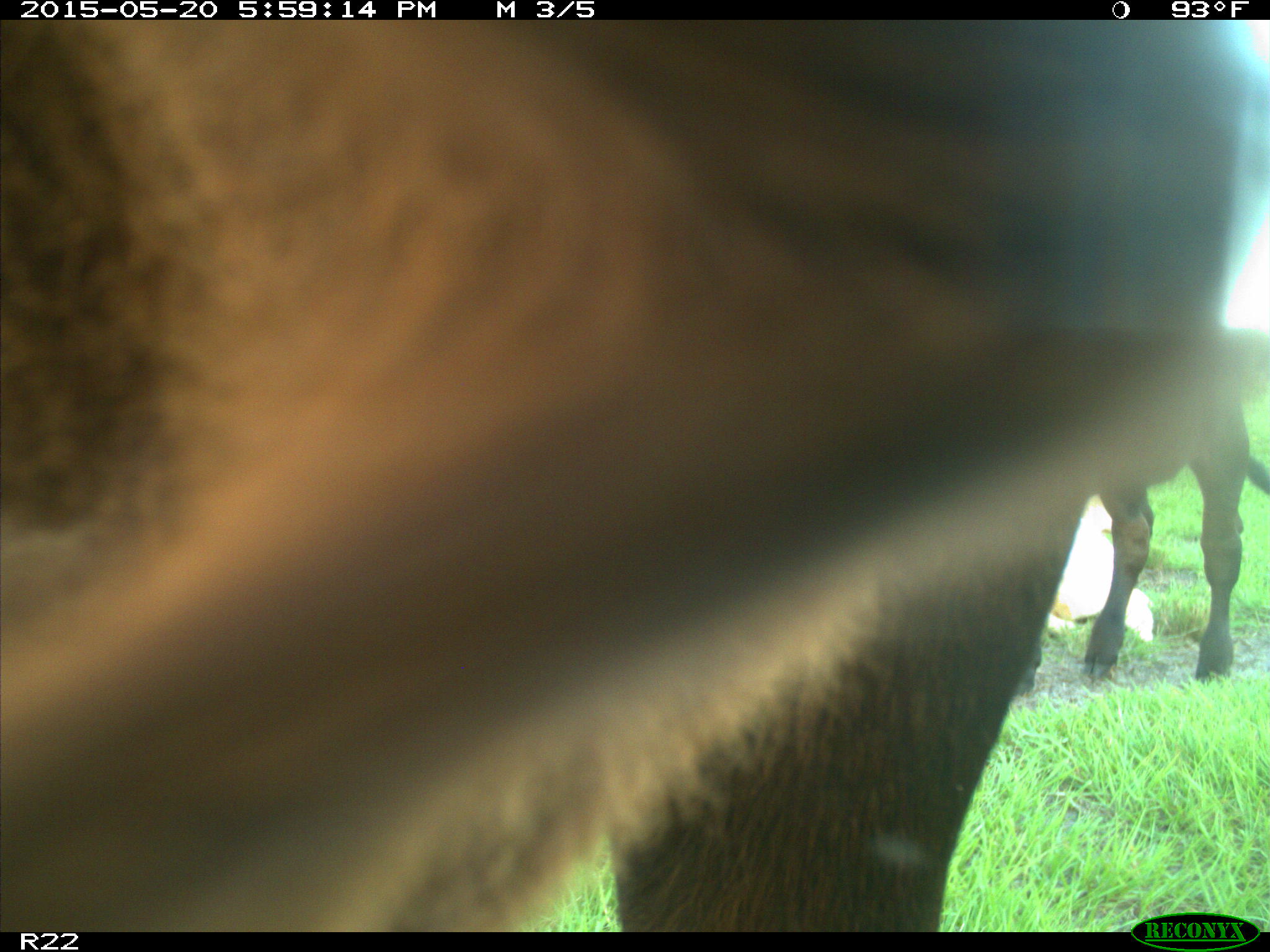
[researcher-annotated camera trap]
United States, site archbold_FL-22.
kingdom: Animalia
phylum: Chordata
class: Mammalia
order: Artiodactyla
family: Bovidae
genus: Bos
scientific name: Bos taurus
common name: domestic cow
Bos taurus (domestic cow).